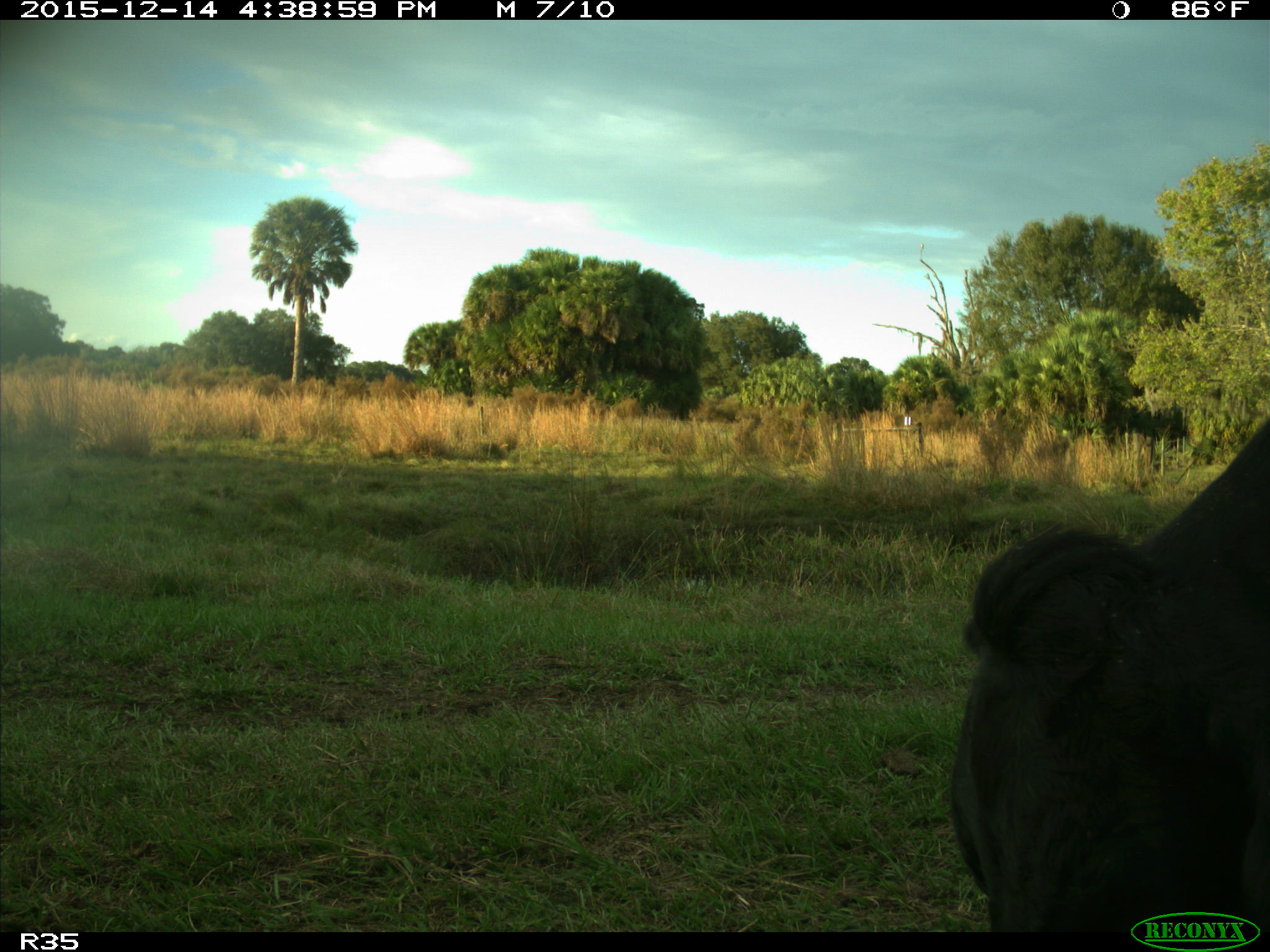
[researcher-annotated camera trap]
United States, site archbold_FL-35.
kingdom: Animalia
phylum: Chordata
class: Mammalia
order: Artiodactyla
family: Bovidae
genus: Bos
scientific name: Bos taurus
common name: domestic cow